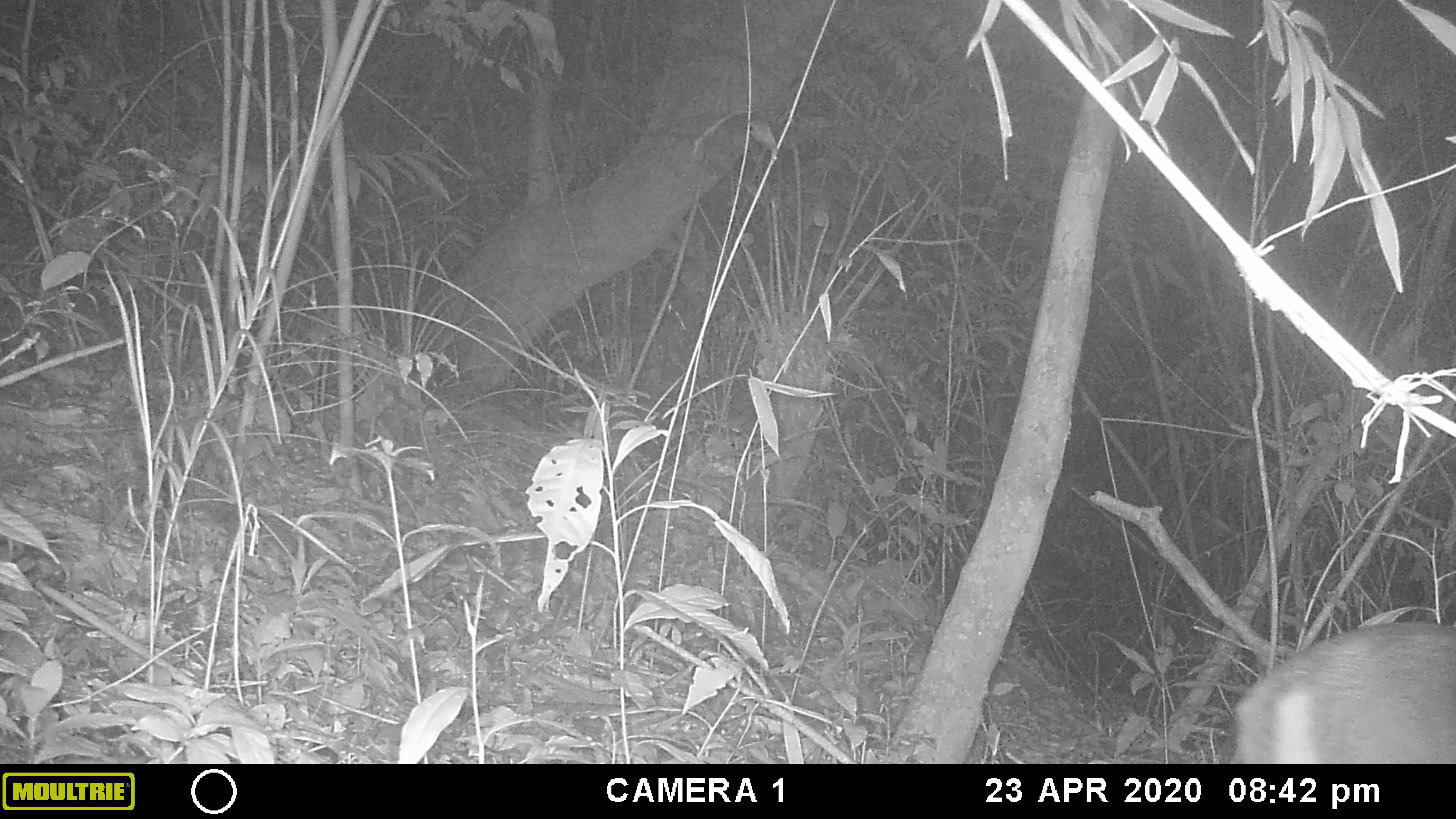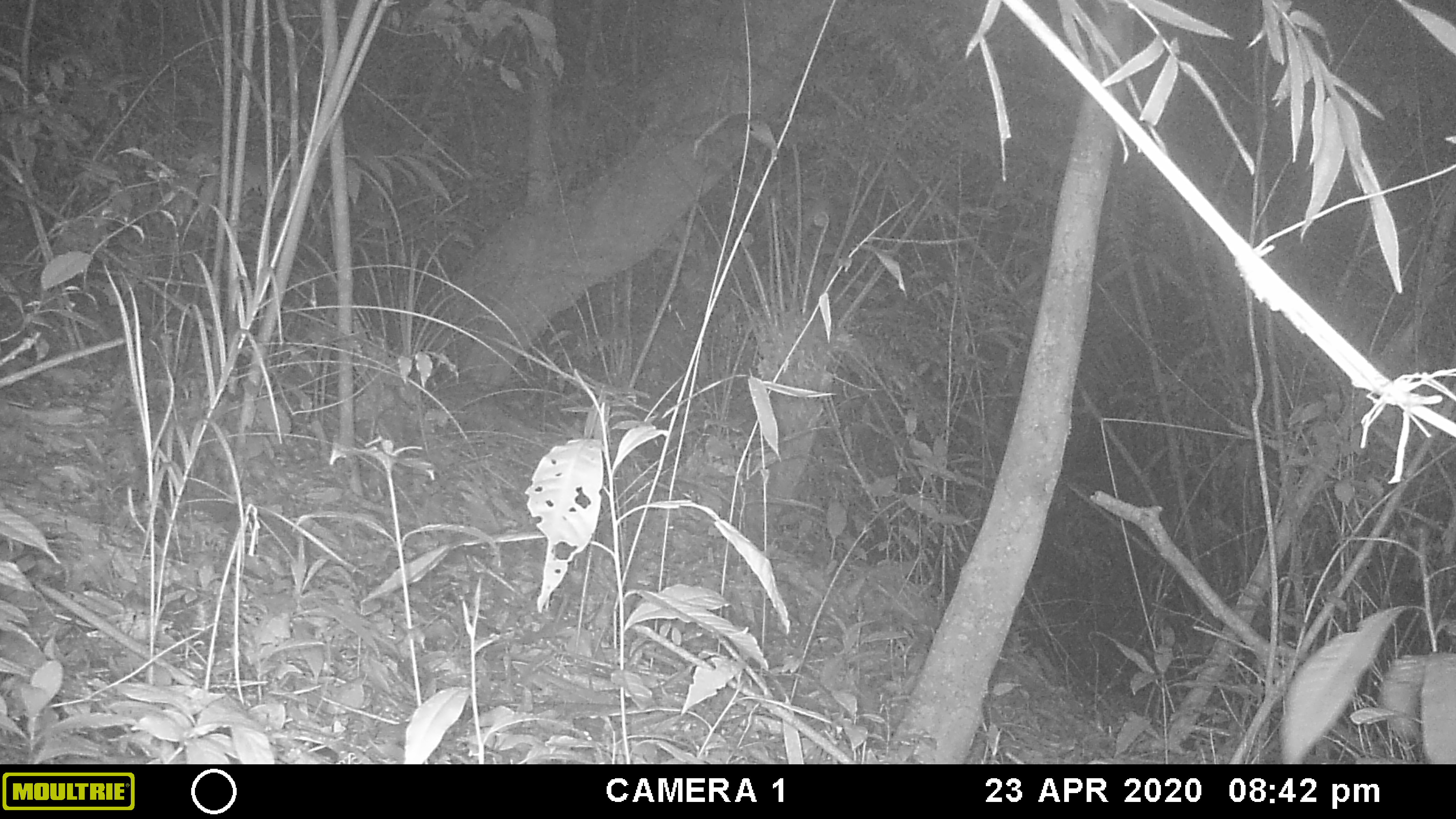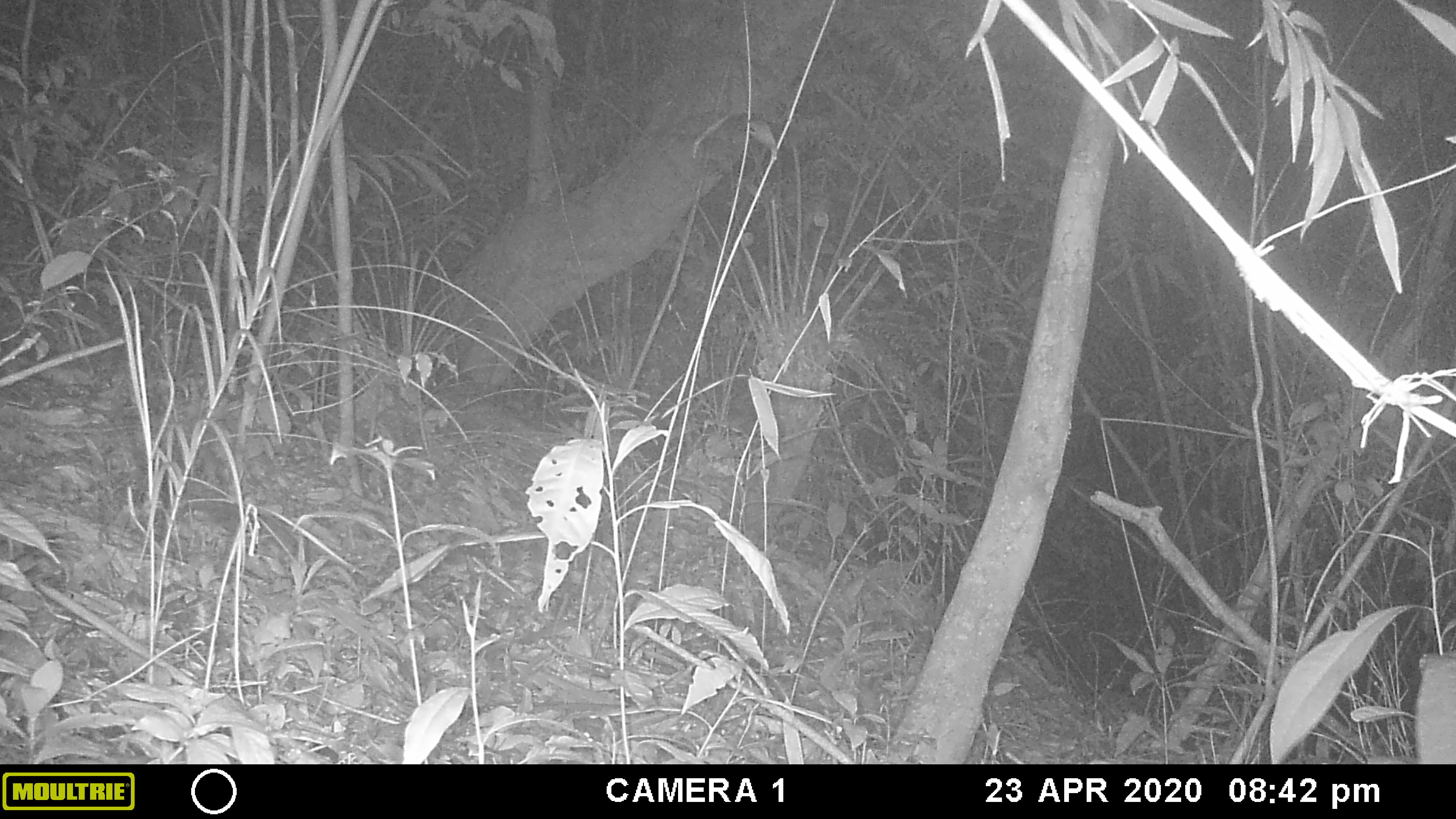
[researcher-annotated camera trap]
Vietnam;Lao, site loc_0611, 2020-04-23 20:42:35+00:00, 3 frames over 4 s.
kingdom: Animalia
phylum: Chordata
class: Mammalia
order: Artiodactyla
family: Cervidae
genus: Muntiacus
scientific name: Muntiacus rooseveltorum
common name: roosevelt's muntjac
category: roosevelts muntjac group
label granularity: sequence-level